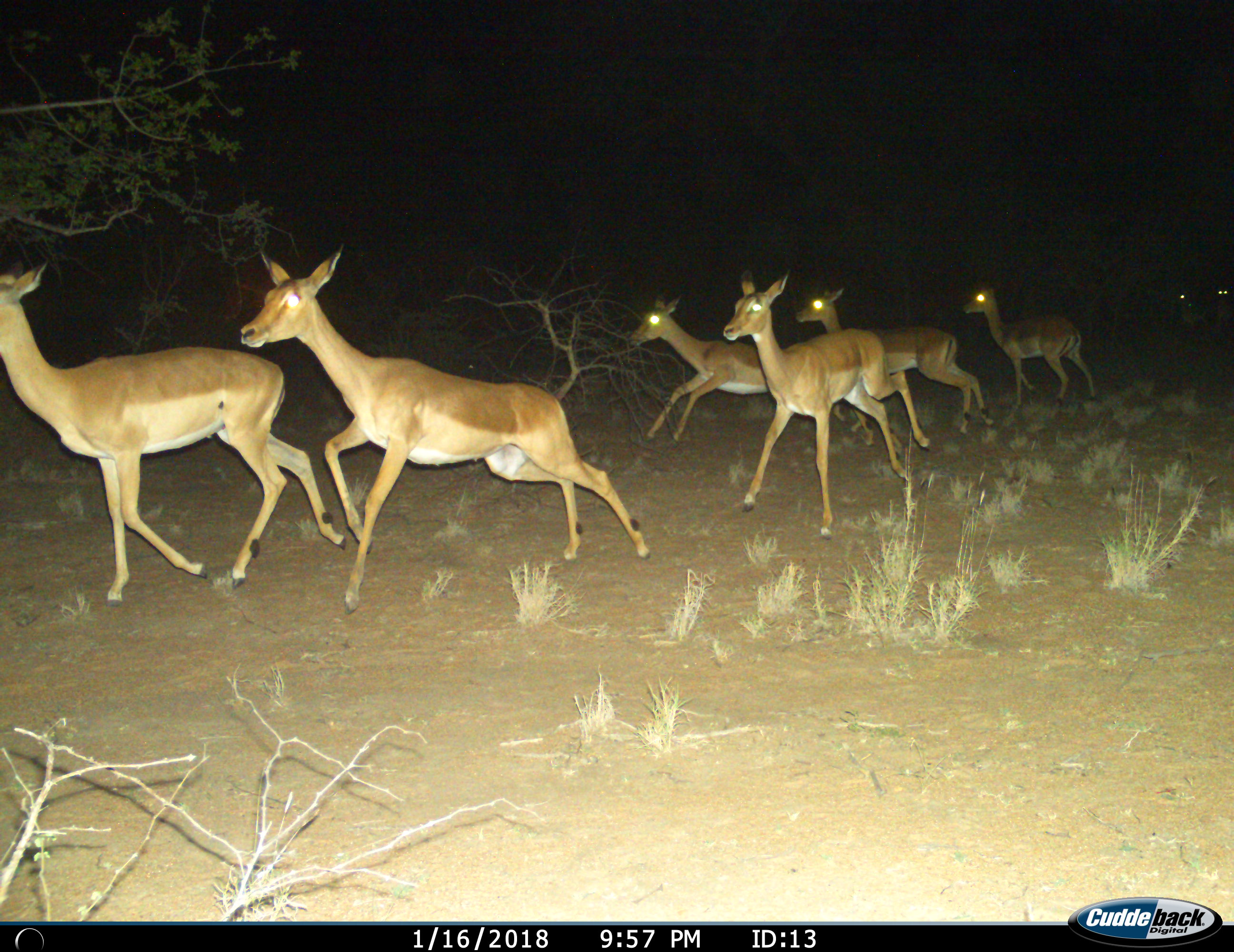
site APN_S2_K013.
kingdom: Animalia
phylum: Chordata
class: Mammalia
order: Artiodactyla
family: Bovidae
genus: Aepyceros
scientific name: Aepyceros melampus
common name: impala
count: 8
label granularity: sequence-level